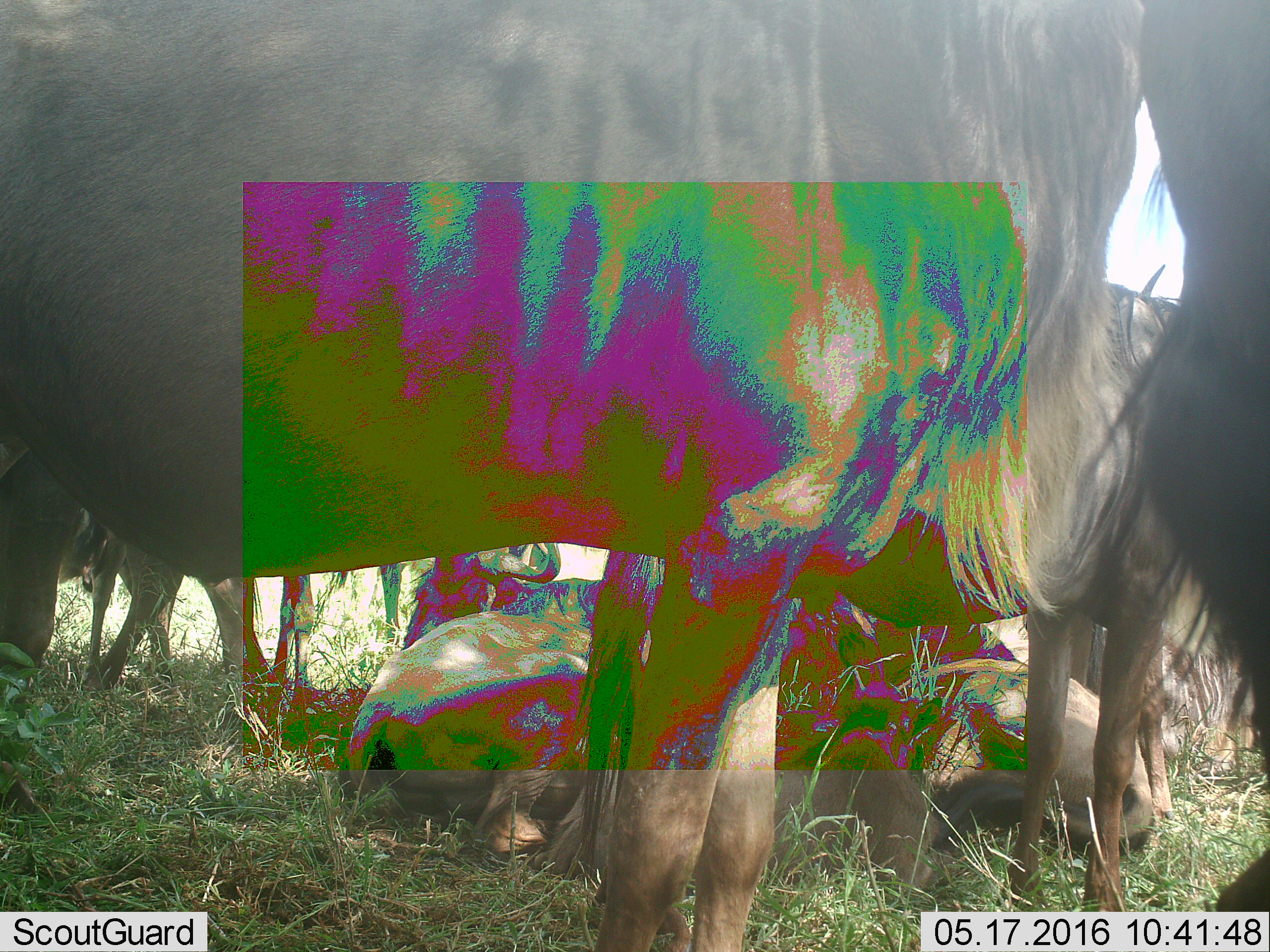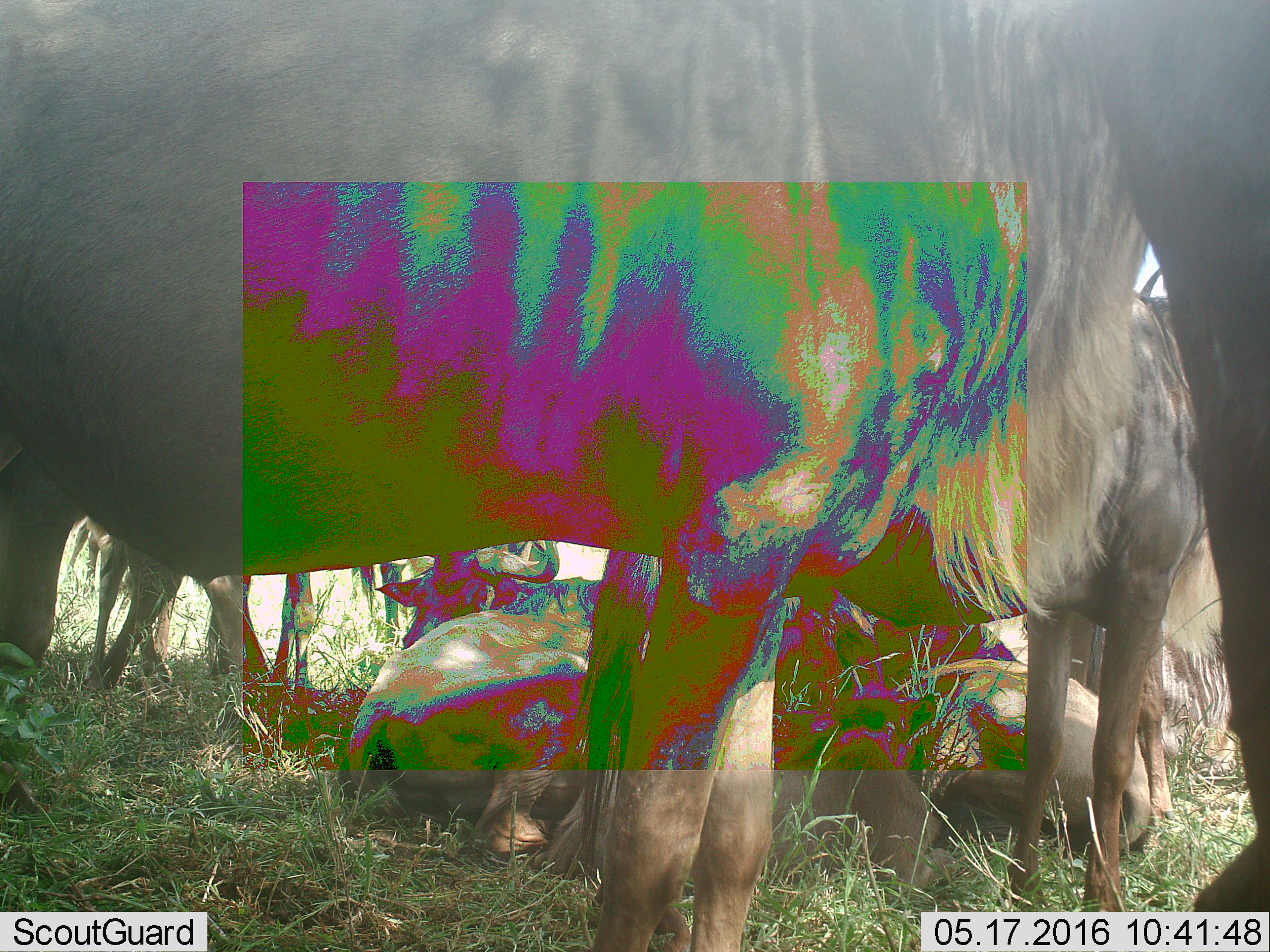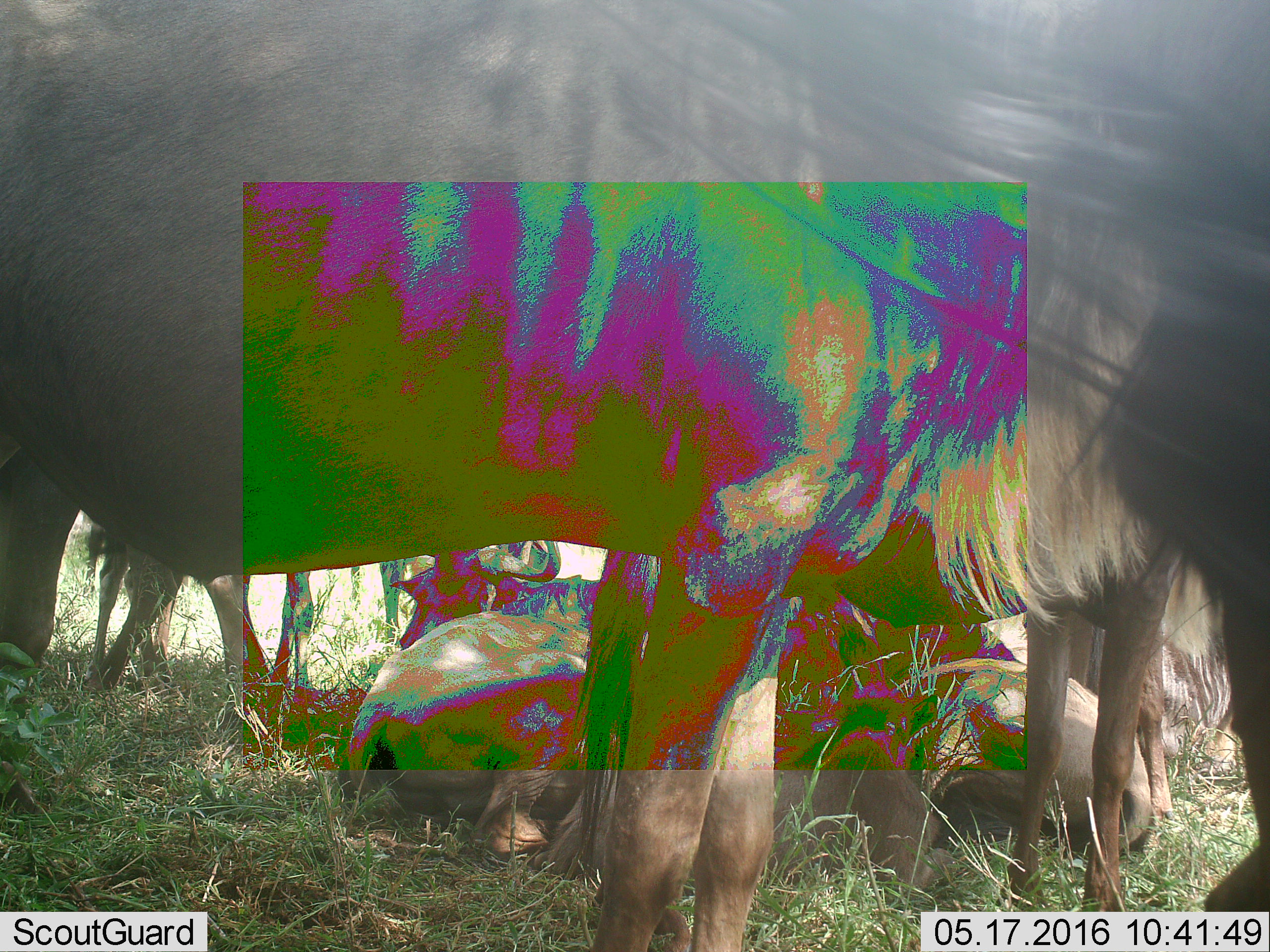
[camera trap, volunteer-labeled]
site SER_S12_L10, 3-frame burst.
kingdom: Animalia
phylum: Chordata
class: Mammalia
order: Artiodactyla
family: Bovidae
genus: Connochaetes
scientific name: Connochaetes taurinus taurinus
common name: blue wildebeest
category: wildebeestblue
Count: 6.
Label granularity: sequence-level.